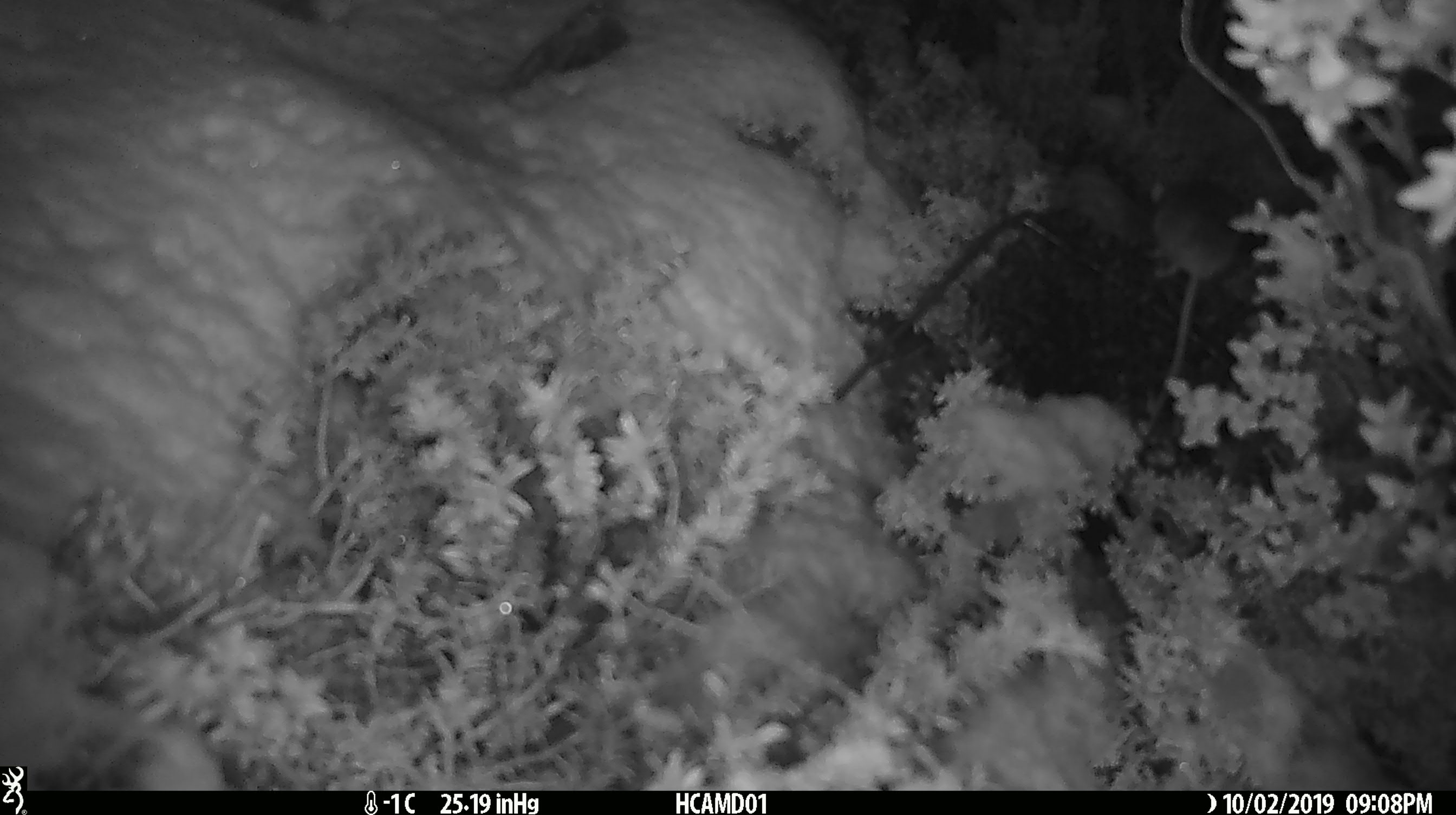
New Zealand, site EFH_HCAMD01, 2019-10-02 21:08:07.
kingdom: Animalia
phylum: Chordata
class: Mammalia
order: Rodentia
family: Muridae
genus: Mus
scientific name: Mus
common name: mouse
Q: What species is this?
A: Mouse (Mus).